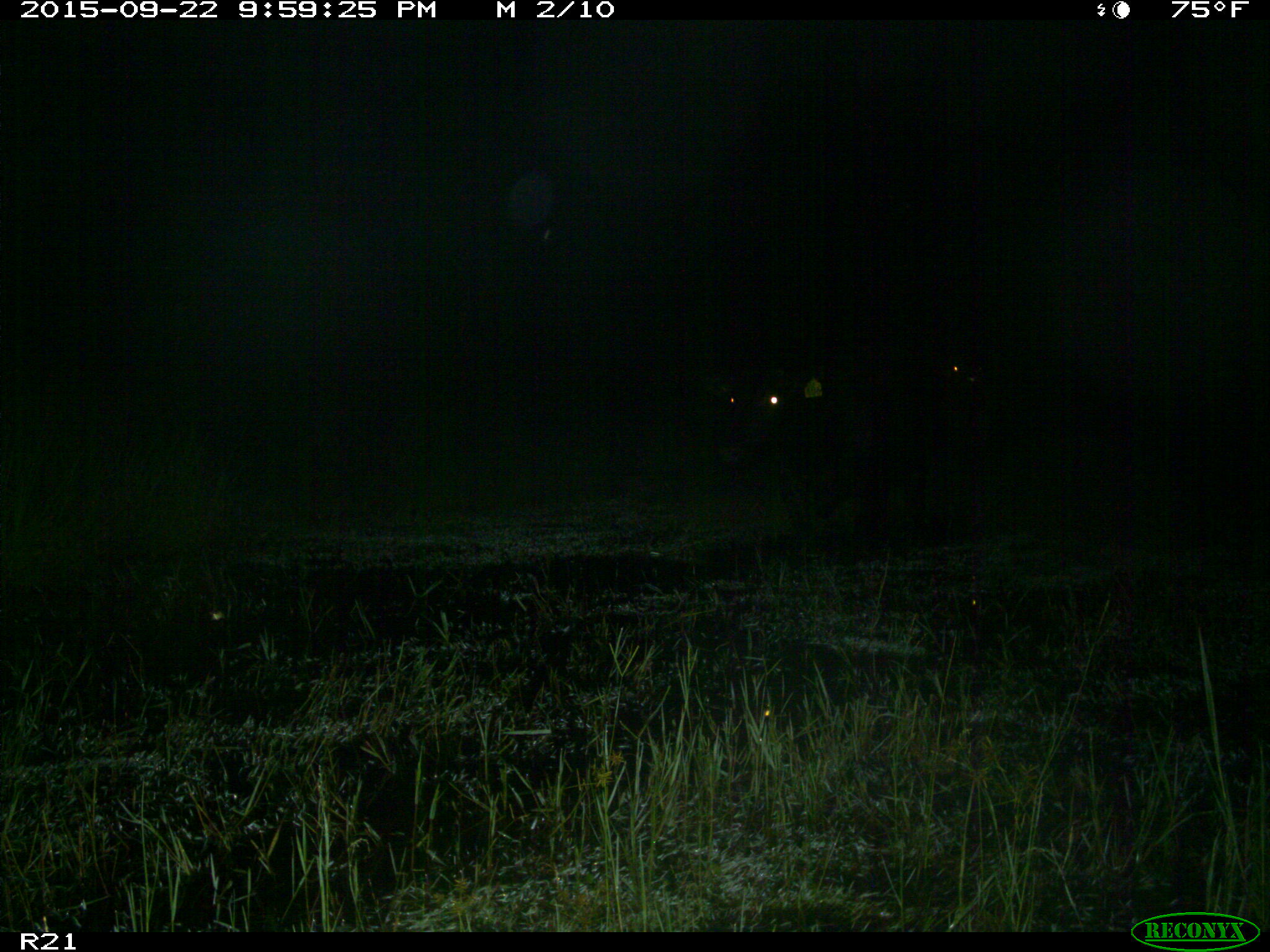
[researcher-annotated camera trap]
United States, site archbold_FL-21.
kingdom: Animalia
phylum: Chordata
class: Mammalia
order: Artiodactyla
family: Bovidae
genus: Bos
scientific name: Bos taurus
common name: domestic cow